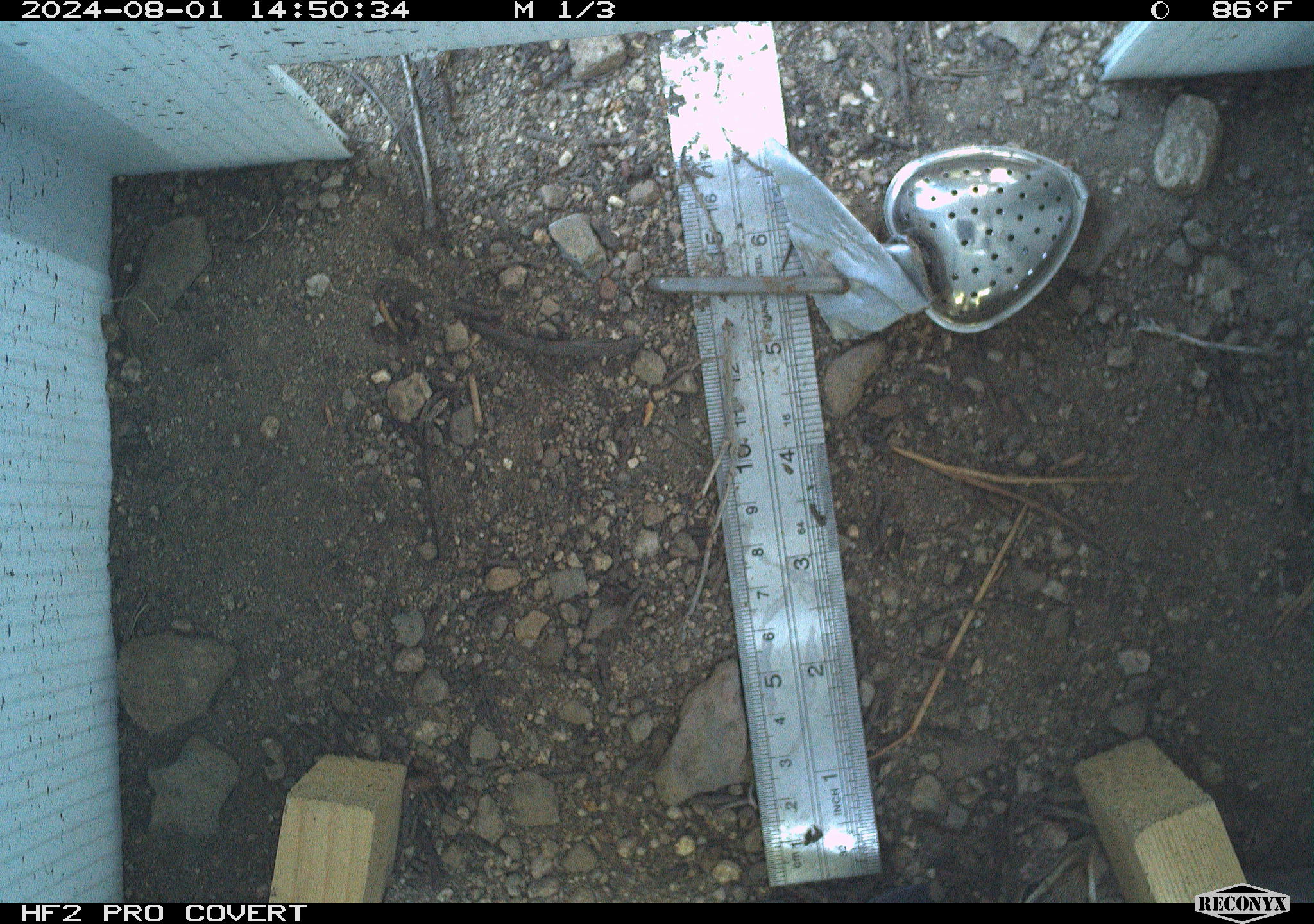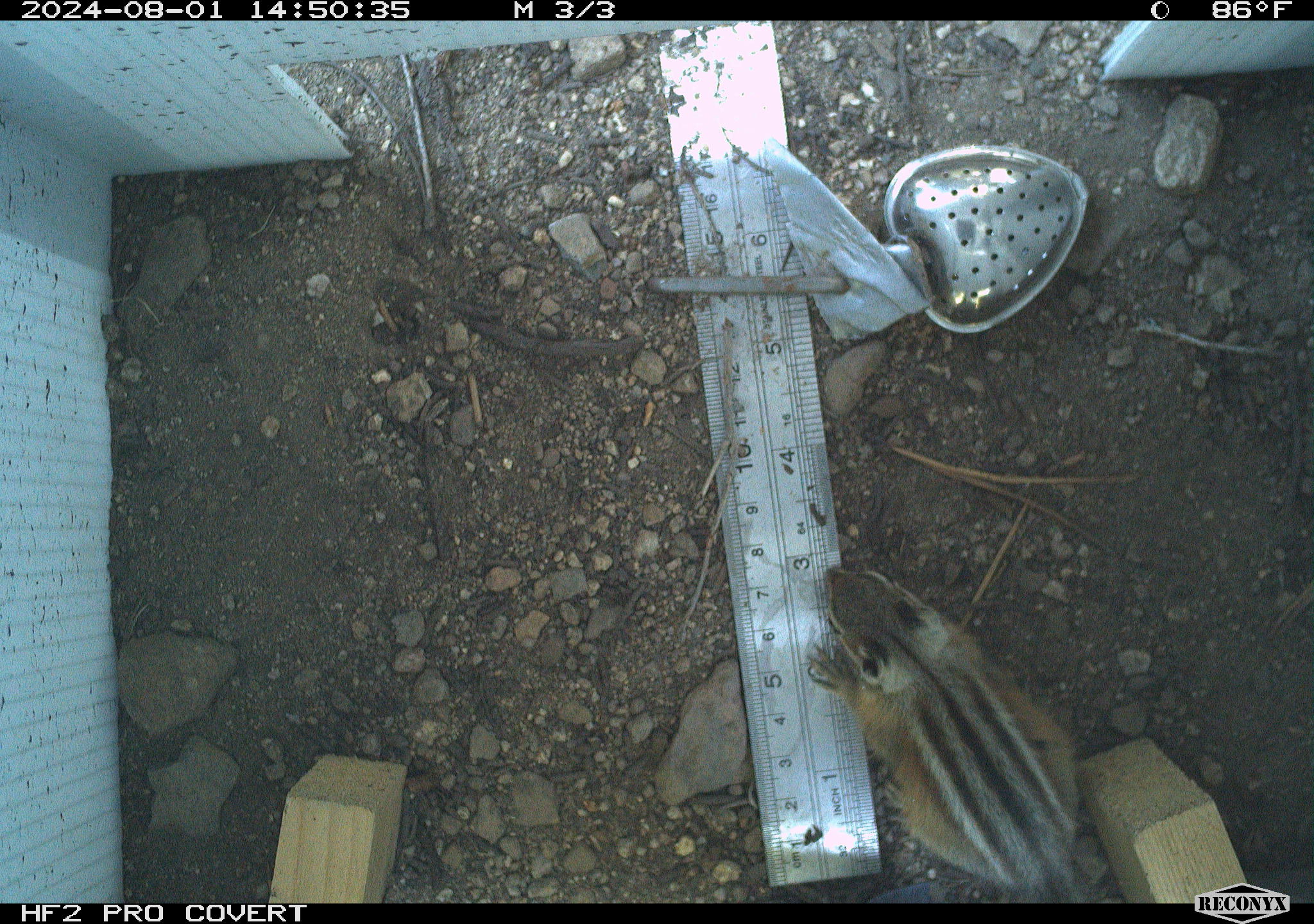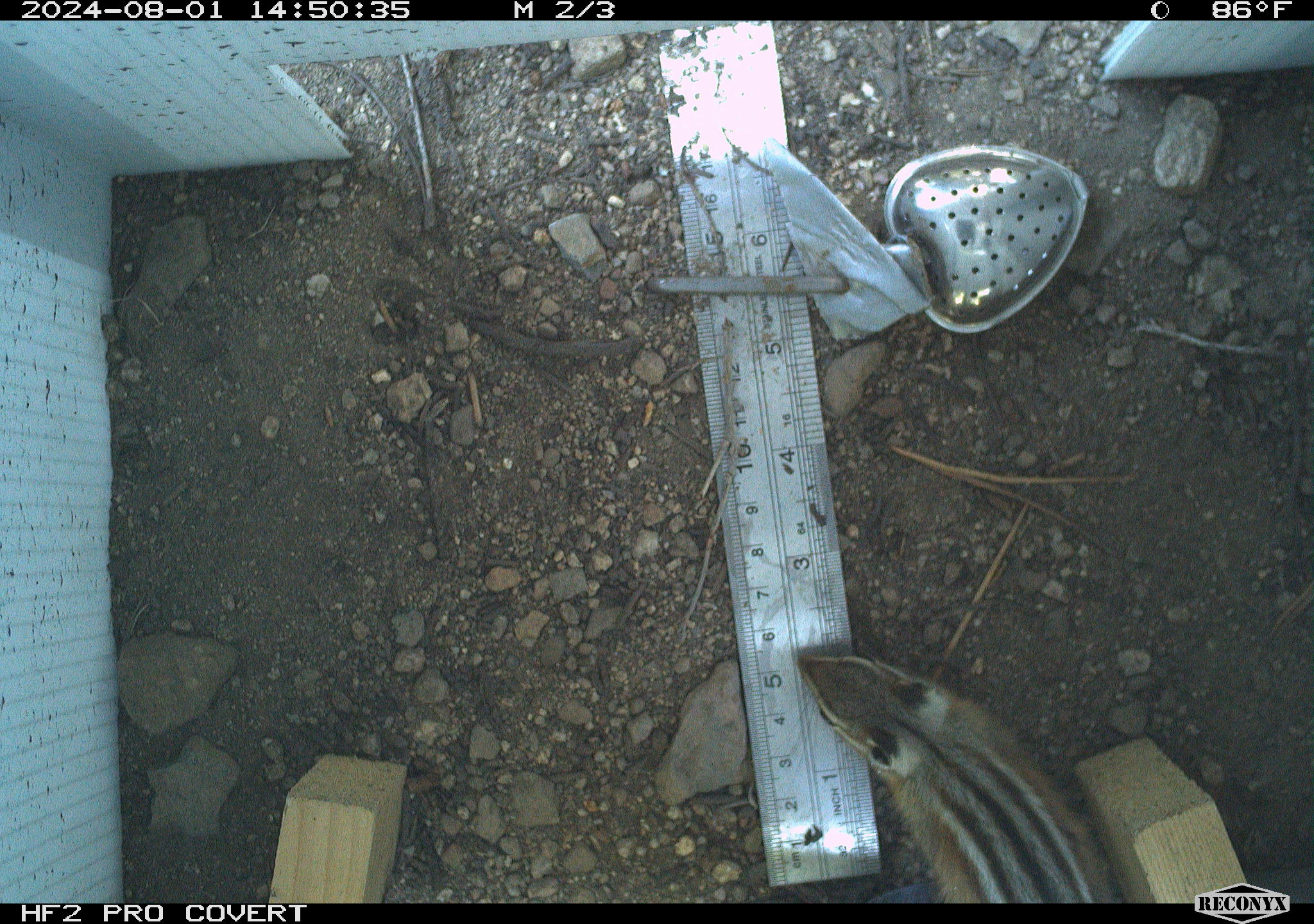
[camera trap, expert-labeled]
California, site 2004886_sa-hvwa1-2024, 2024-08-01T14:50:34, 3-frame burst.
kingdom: Animalia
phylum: Chordata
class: Mammalia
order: Rodentia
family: Sciuridae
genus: Neotamias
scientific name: Neotamias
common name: western chipmunks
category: neotamias species